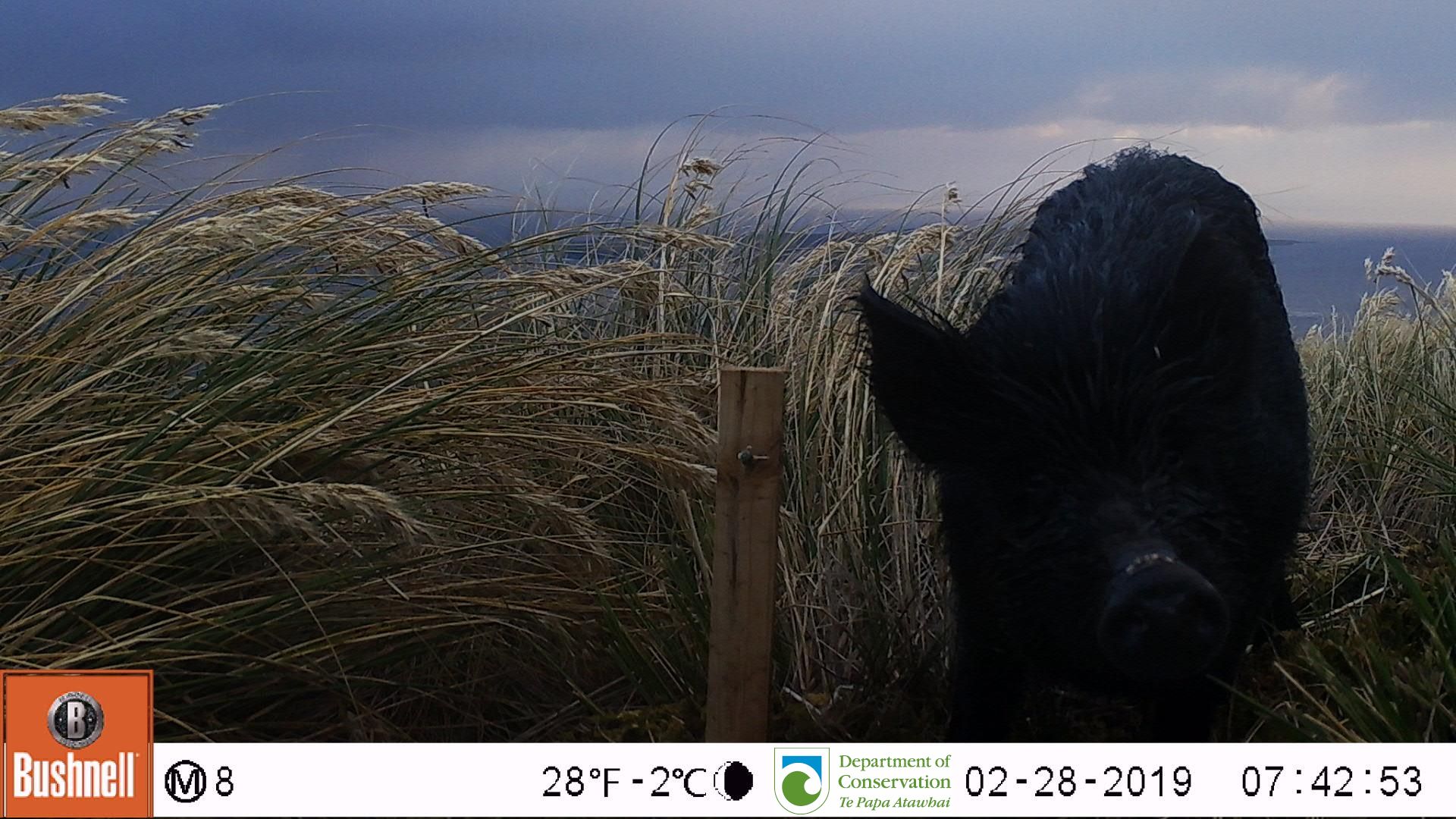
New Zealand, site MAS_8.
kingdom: Animalia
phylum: Chordata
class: Mammalia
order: Artiodactyla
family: Suidae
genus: Sus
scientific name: Sus scrofa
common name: pig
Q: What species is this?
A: Pig (Sus scrofa).